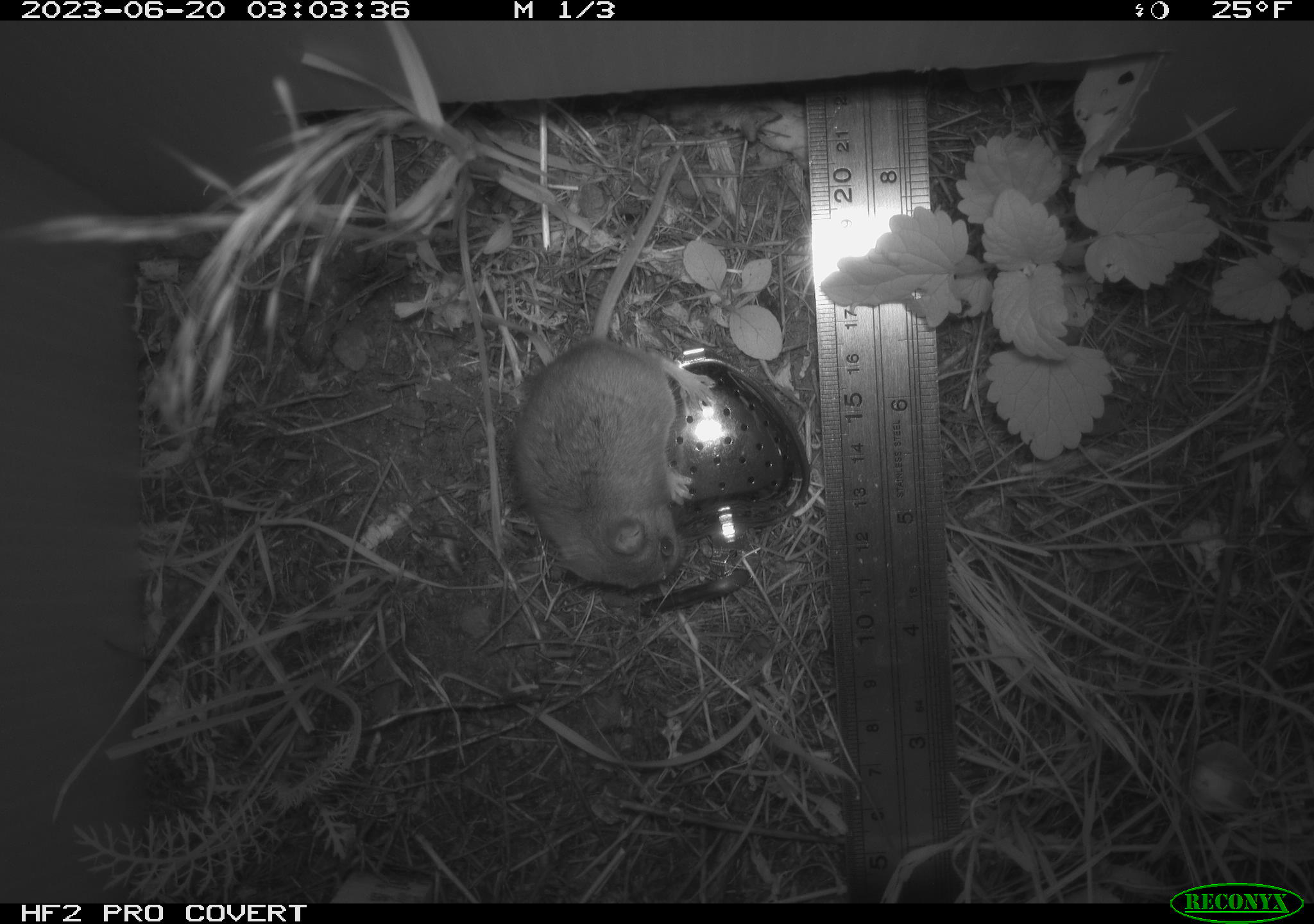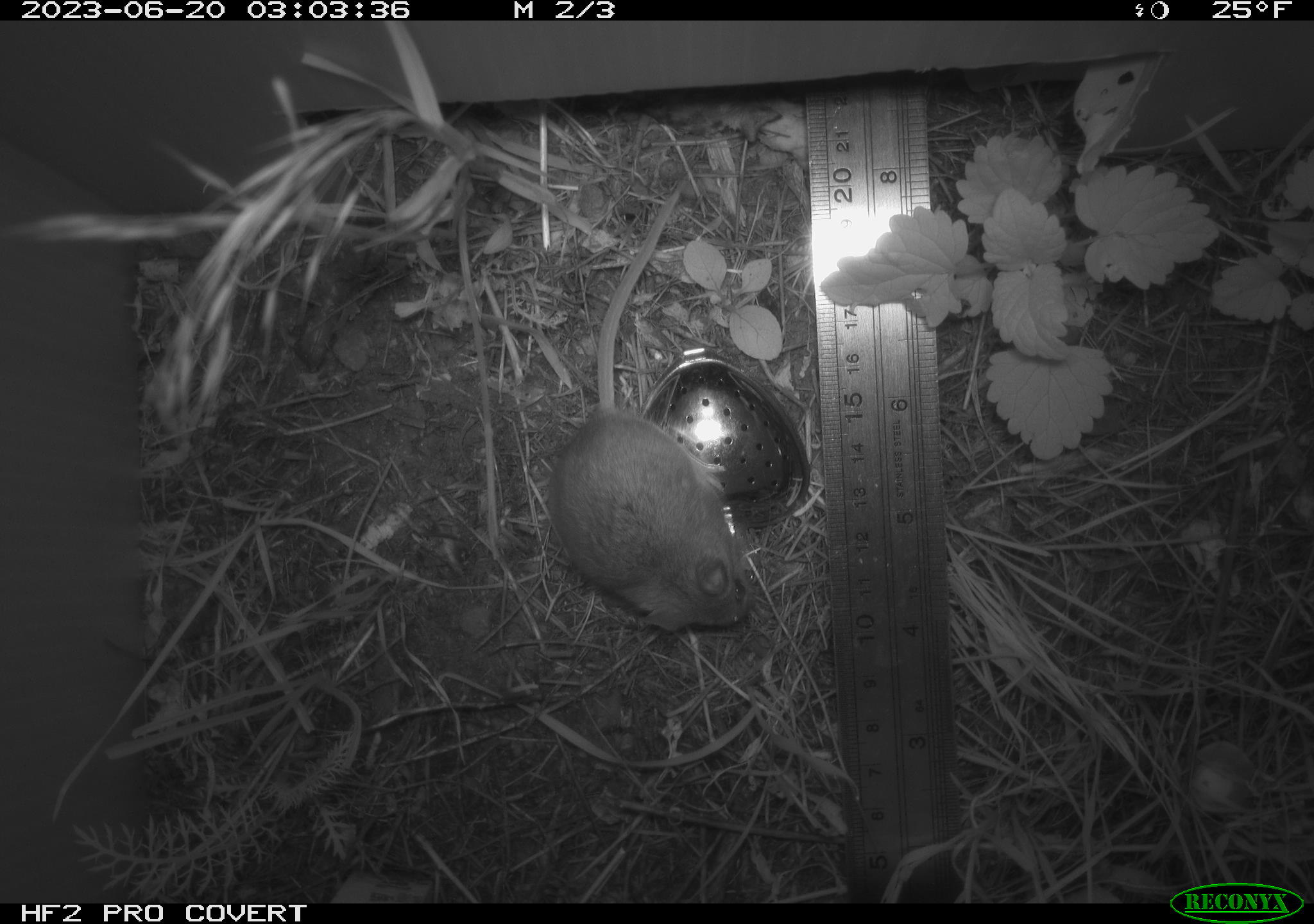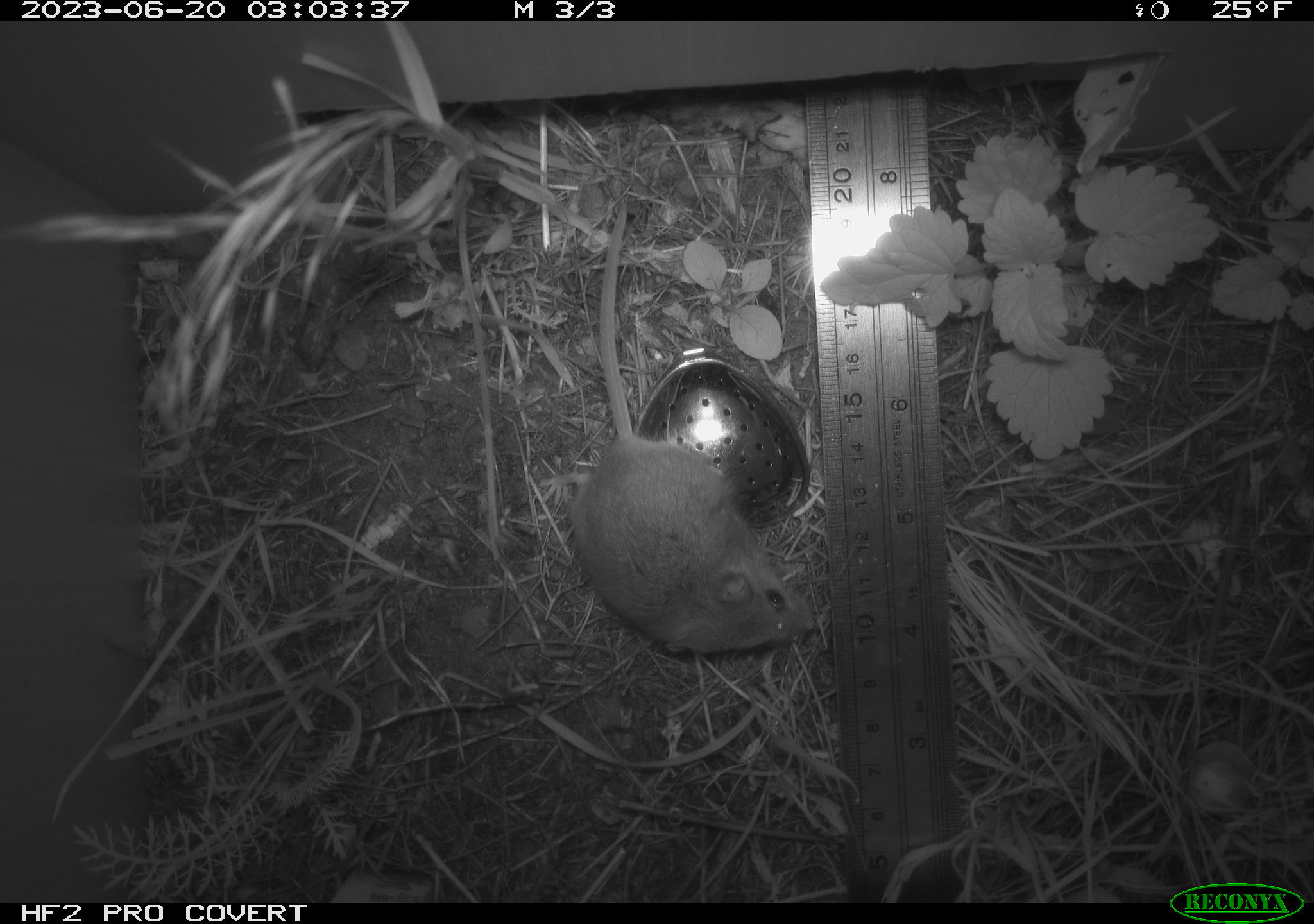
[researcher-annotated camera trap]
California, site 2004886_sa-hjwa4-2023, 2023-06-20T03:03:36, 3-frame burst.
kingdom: Animalia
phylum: Chordata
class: Mammalia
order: Rodentia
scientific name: Rodentia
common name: mouse species